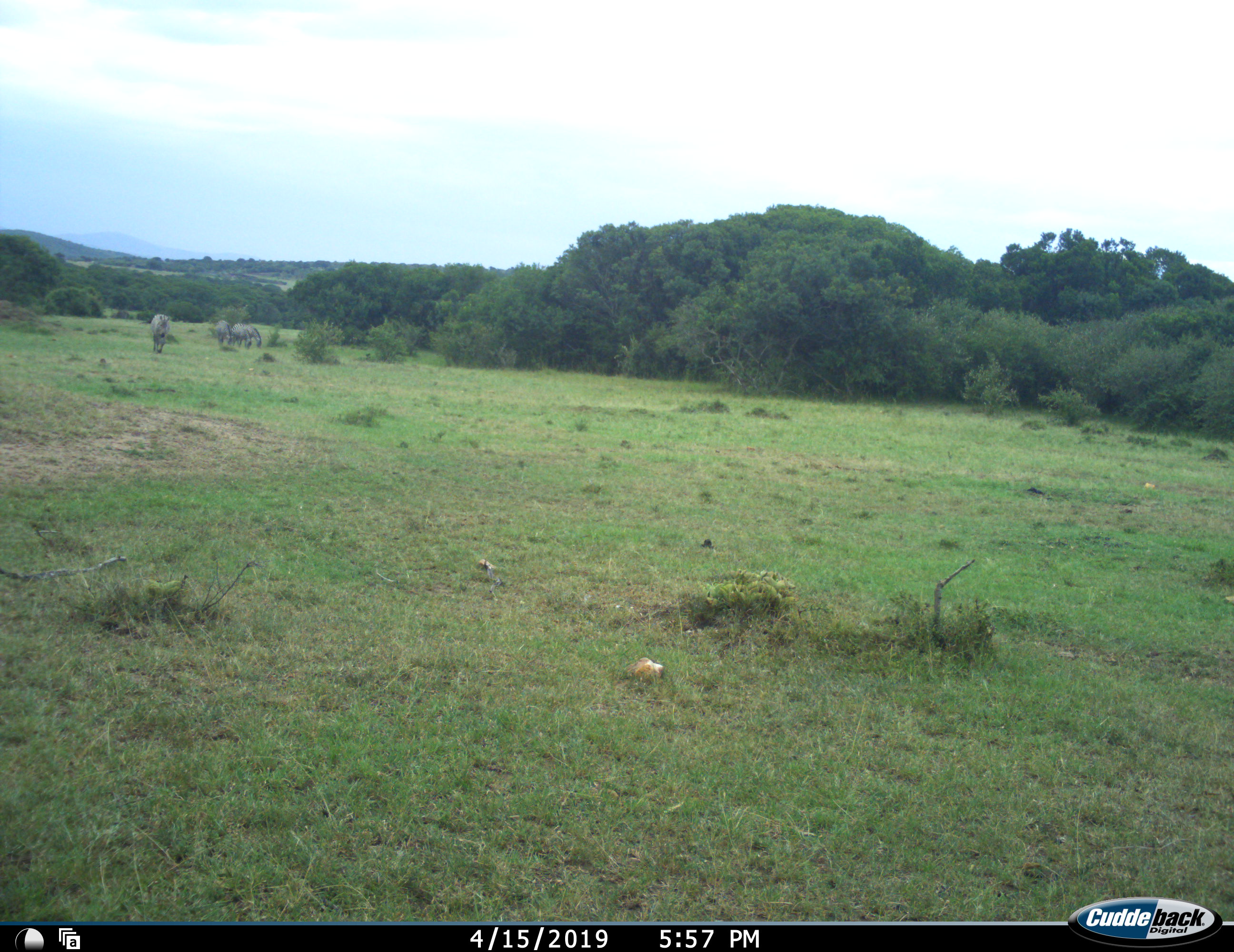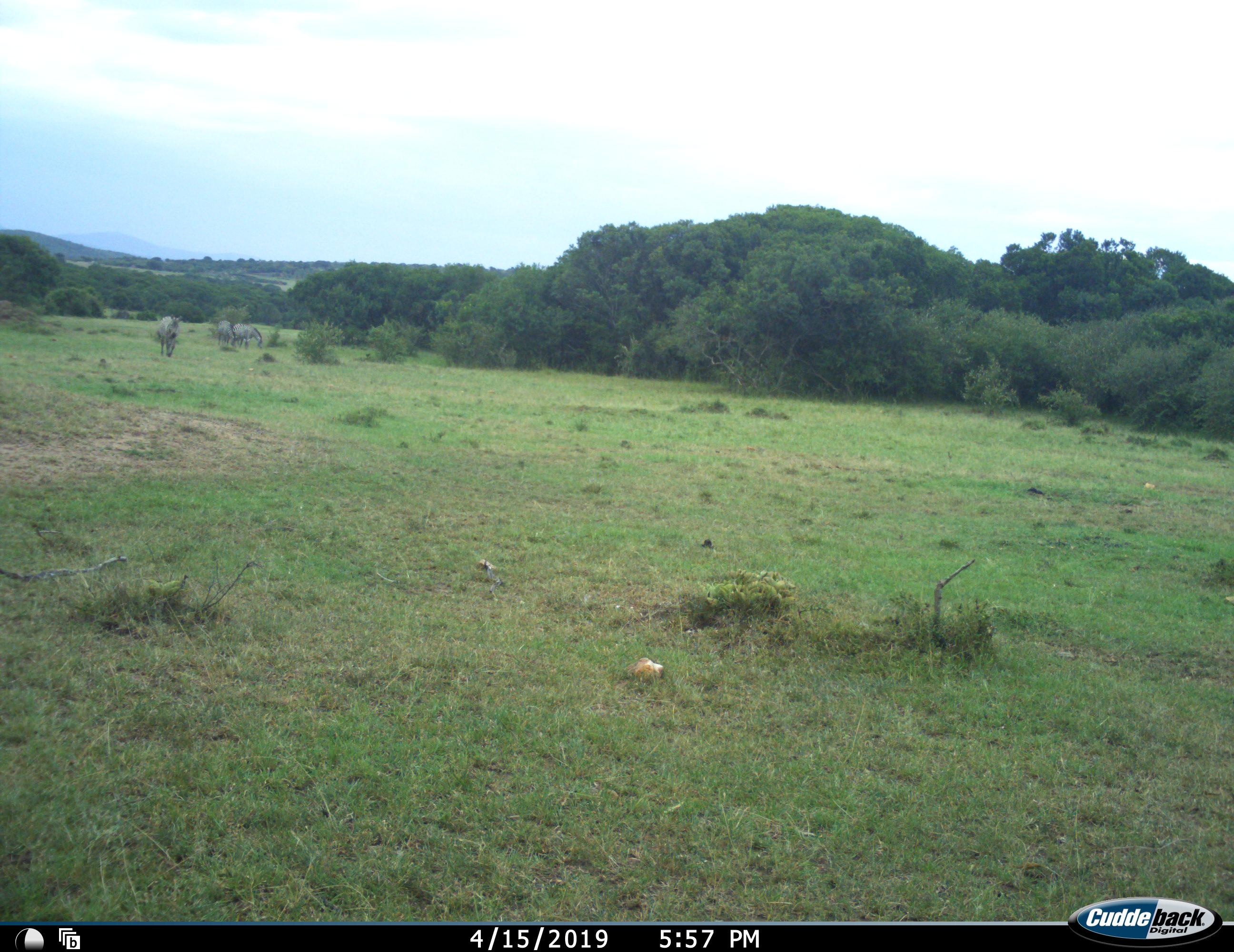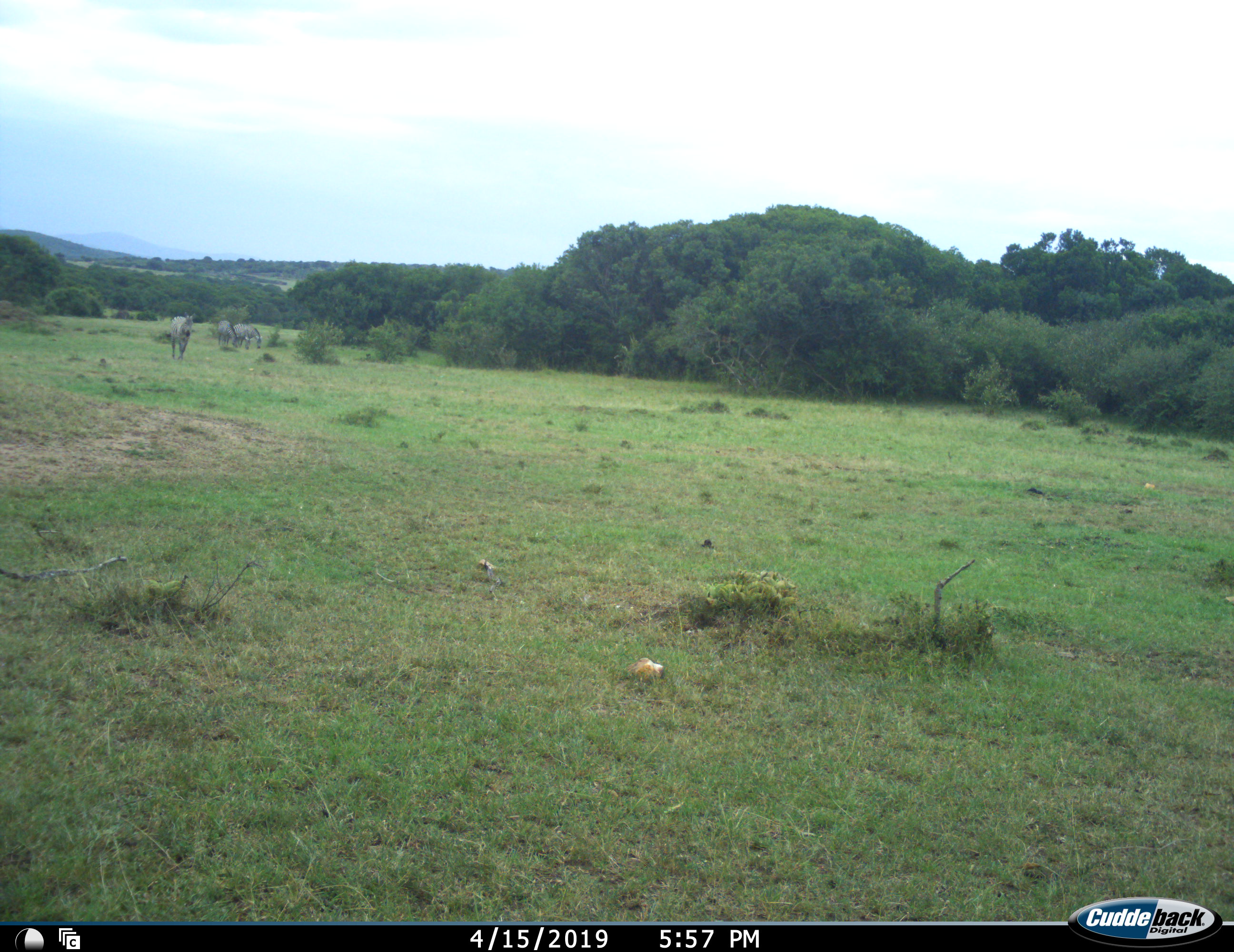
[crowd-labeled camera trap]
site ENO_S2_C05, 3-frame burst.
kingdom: Animalia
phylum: Chordata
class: Mammalia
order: Perissodactyla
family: Equidae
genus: Equus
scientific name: Equus quagga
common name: plains zebra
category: zebraplains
Zebraplains (plains zebra) (Equus quagga), count 3. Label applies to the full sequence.